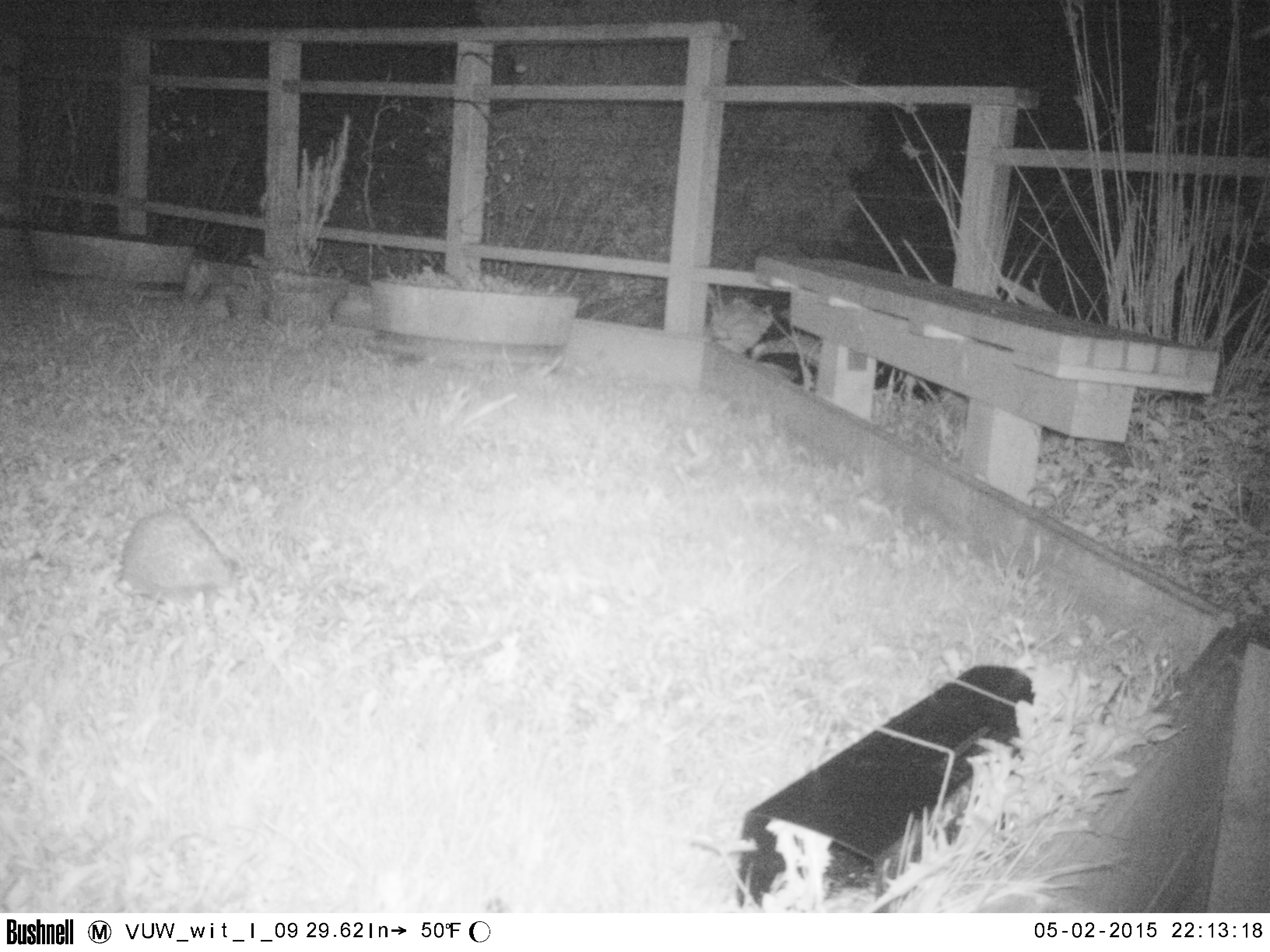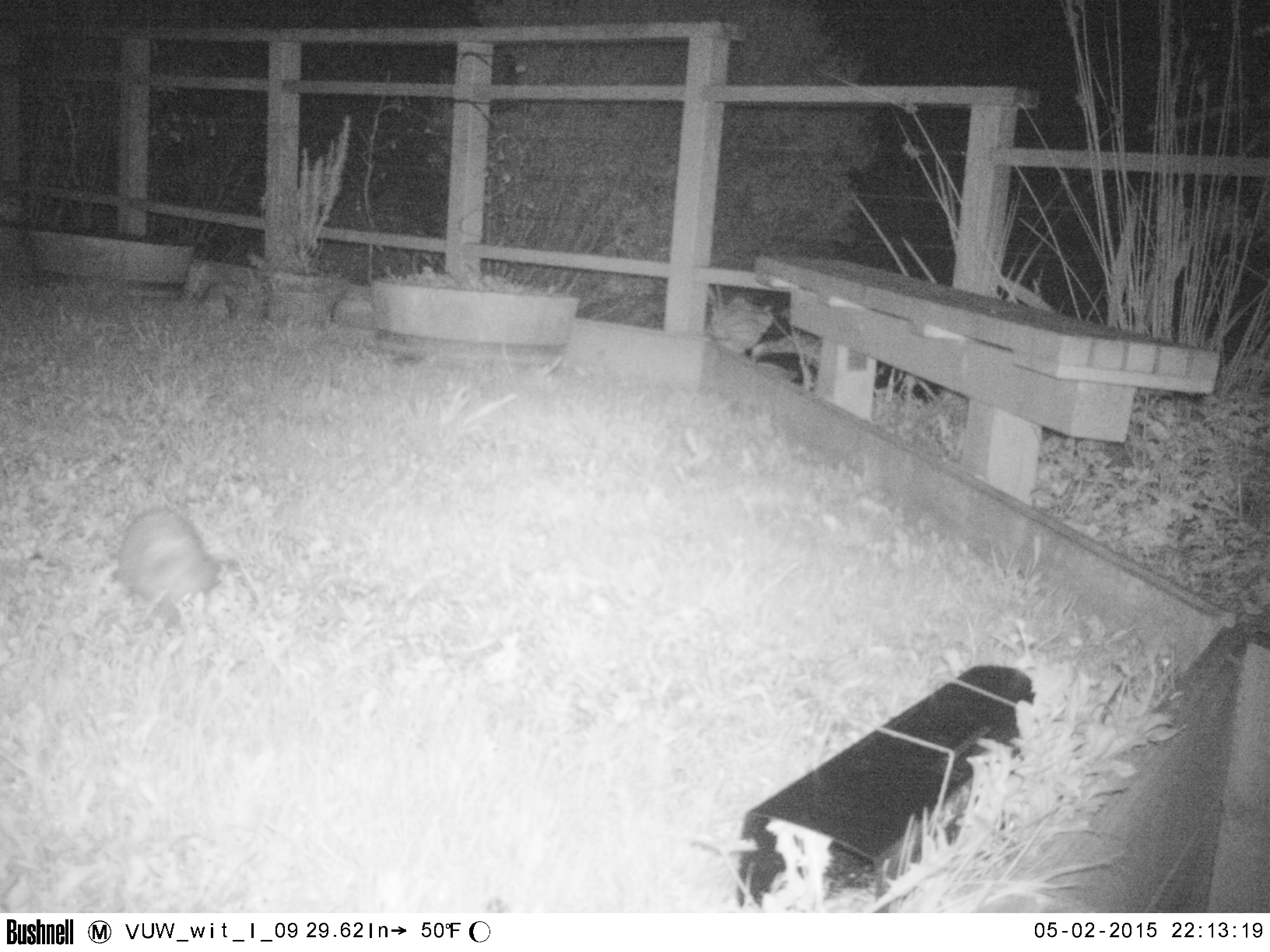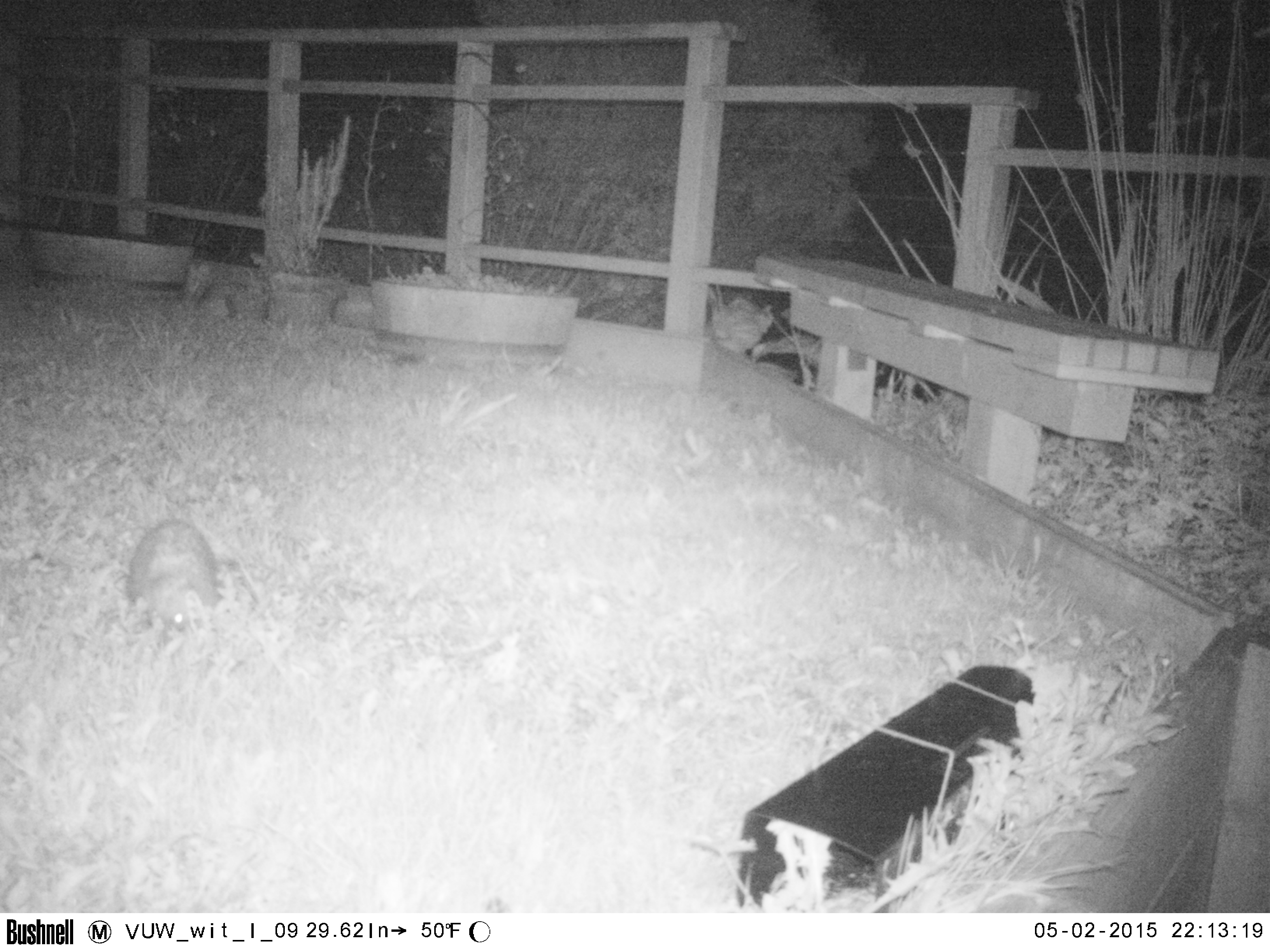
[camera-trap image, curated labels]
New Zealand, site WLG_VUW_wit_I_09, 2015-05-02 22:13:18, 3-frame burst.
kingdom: Animalia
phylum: Chordata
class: Mammalia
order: Eulipotyphla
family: Erinaceidae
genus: Erinaceus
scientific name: Erinaceus europaeus europaeus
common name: european hedgehog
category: hedgehog